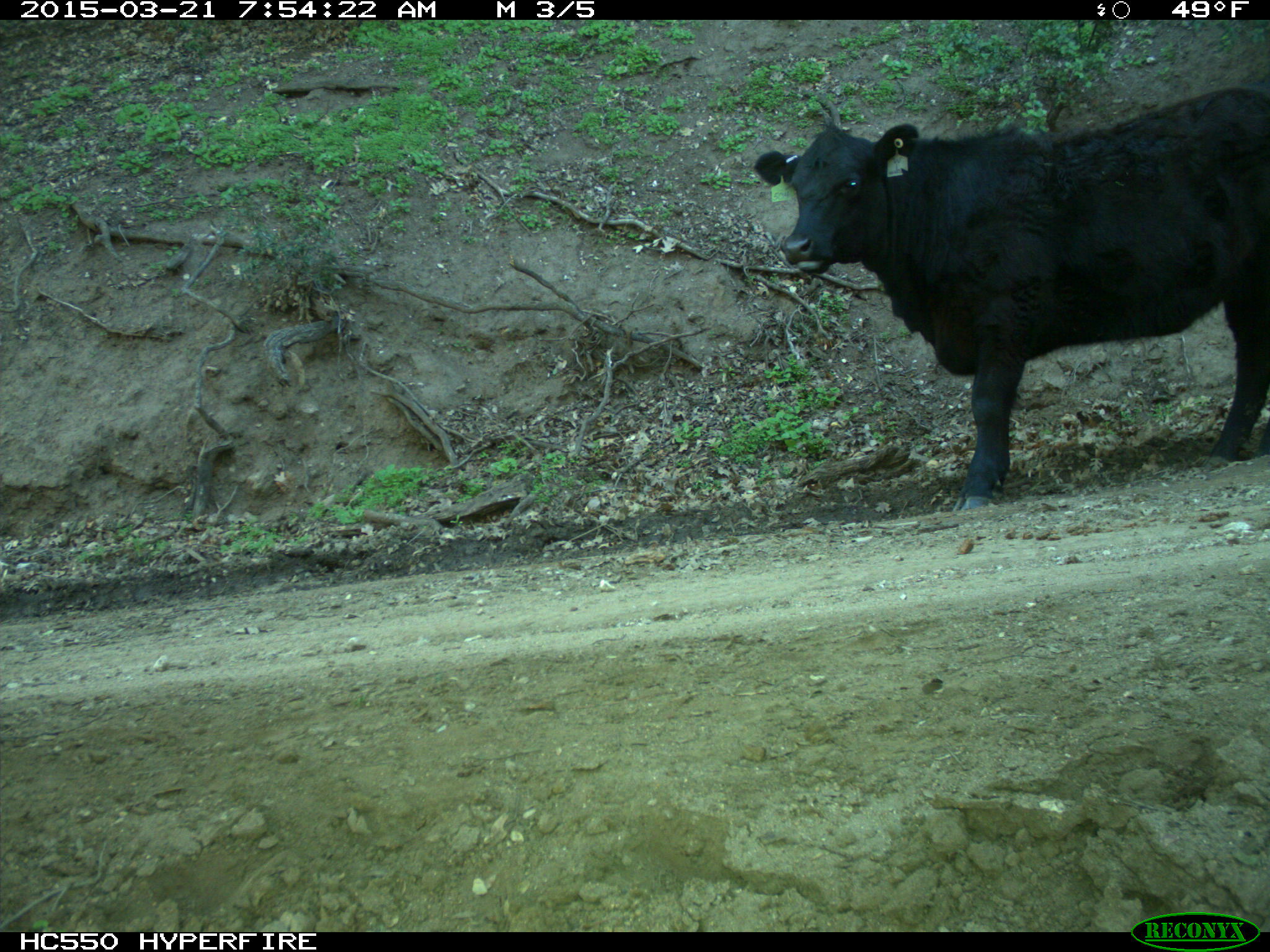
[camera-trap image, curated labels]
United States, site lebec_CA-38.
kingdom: Animalia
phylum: Chordata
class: Mammalia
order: Artiodactyla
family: Bovidae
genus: Bos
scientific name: Bos taurus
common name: domestic cow